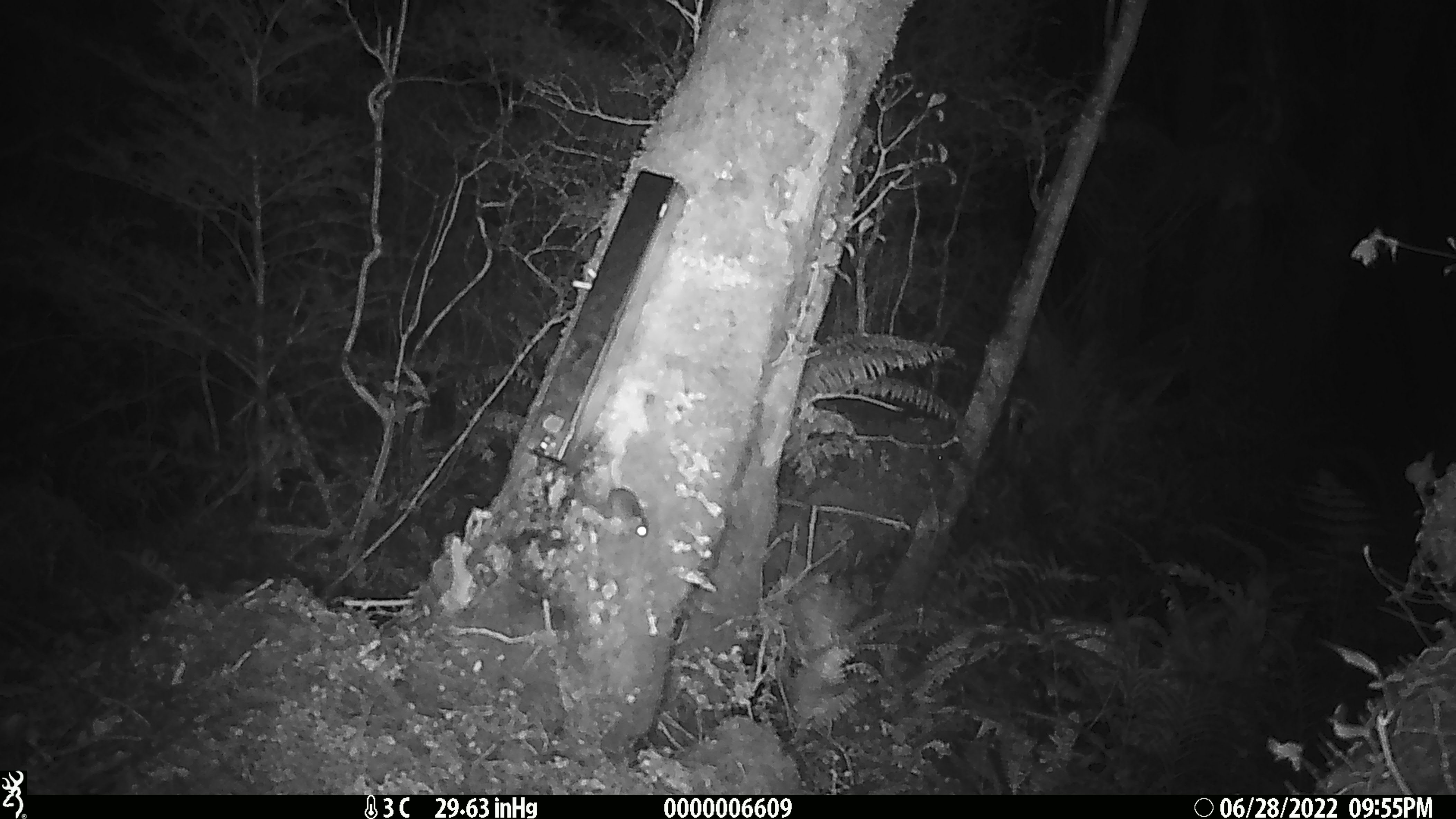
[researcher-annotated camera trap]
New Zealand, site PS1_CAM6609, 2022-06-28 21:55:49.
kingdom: Animalia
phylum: Chordata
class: Mammalia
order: Rodentia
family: Muridae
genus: Mus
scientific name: Mus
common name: mouse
Mouse (Mus).